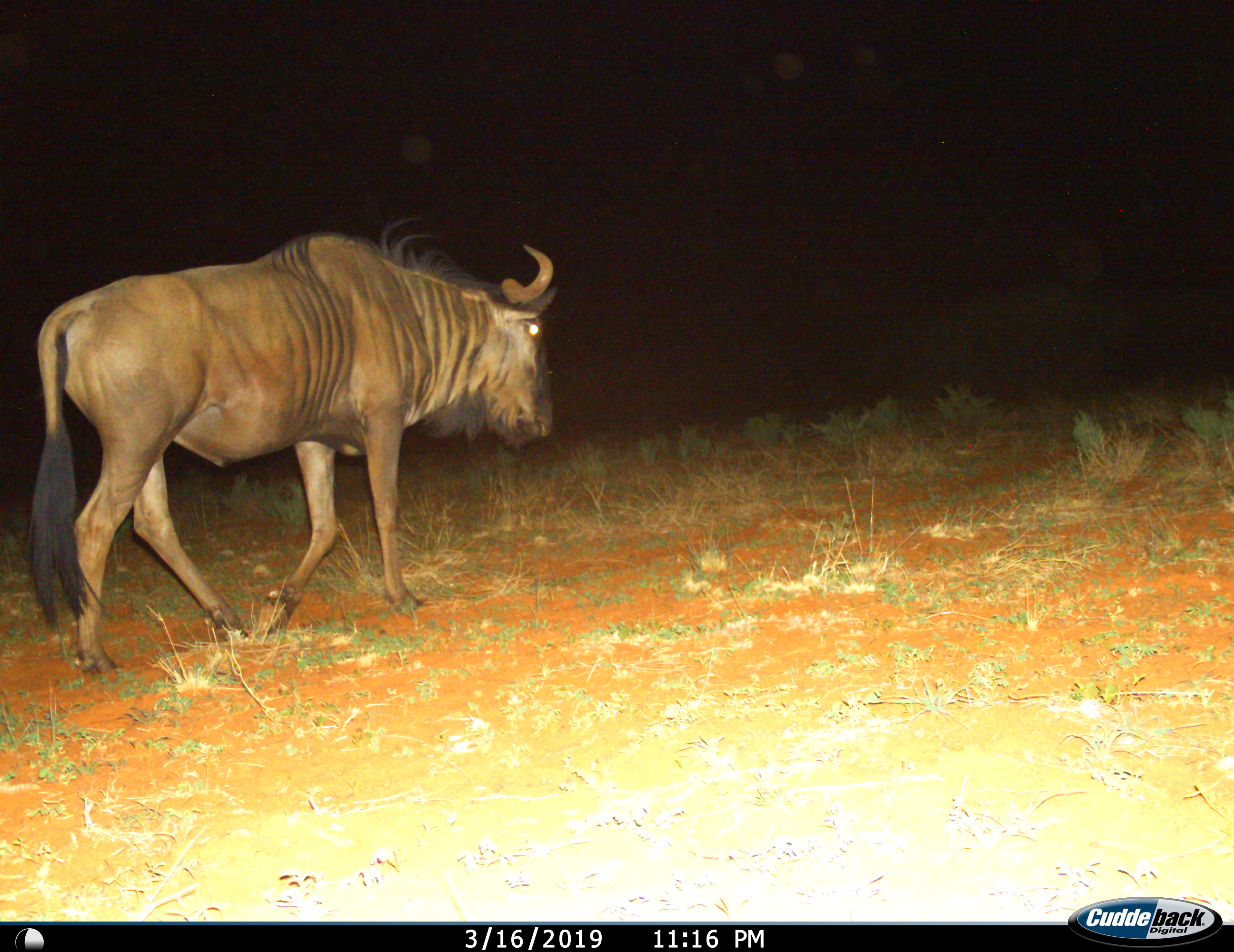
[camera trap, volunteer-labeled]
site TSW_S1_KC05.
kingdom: Animalia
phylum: Chordata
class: Mammalia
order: Artiodactyla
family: Bovidae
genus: Connochaetes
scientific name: Connochaetes taurinus taurinus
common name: blue wildebeest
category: wildebeestblue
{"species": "wildebeestblue (blue wildebeest) (Connochaetes taurinus taurinus)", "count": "1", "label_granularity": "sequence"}